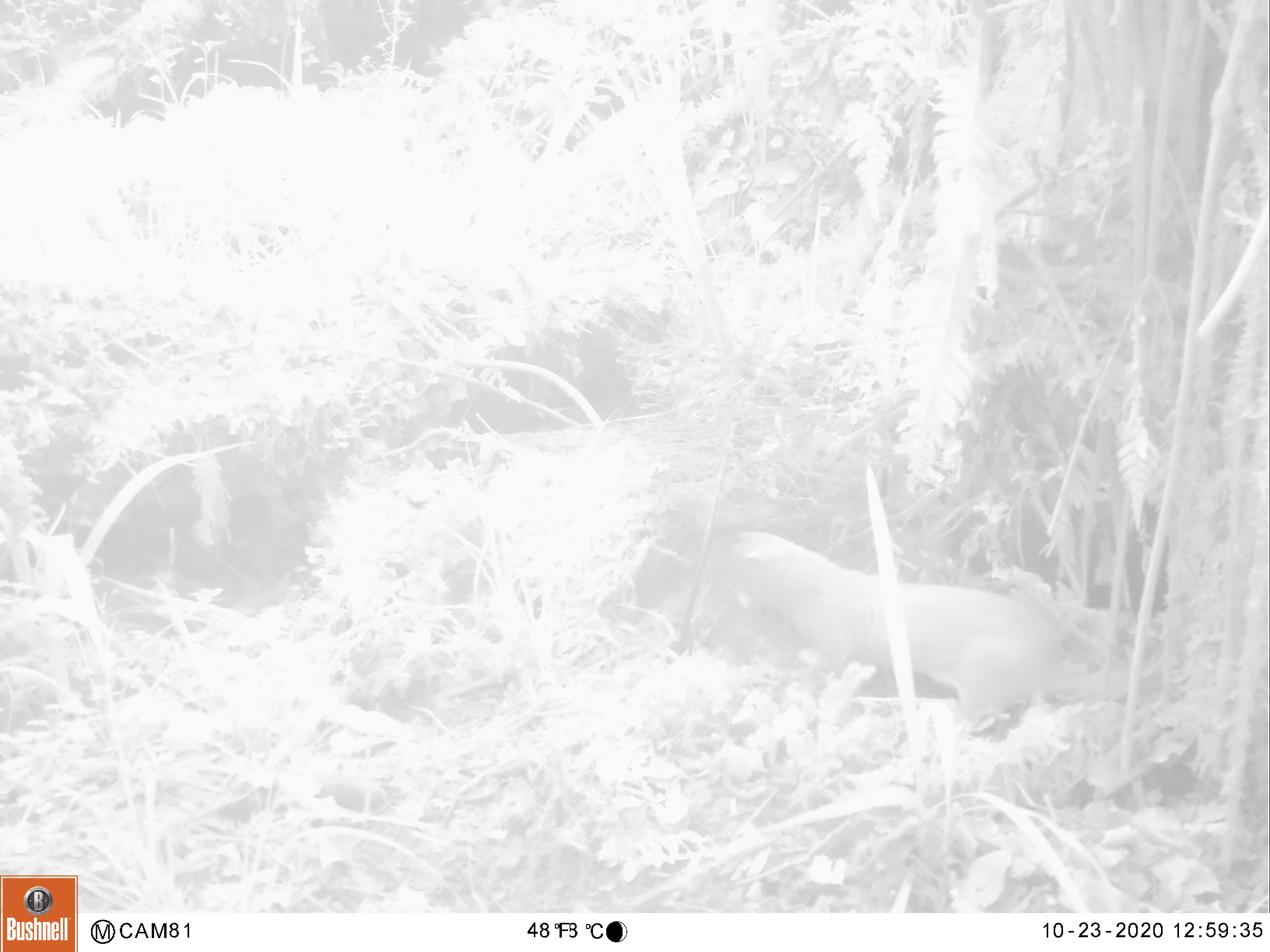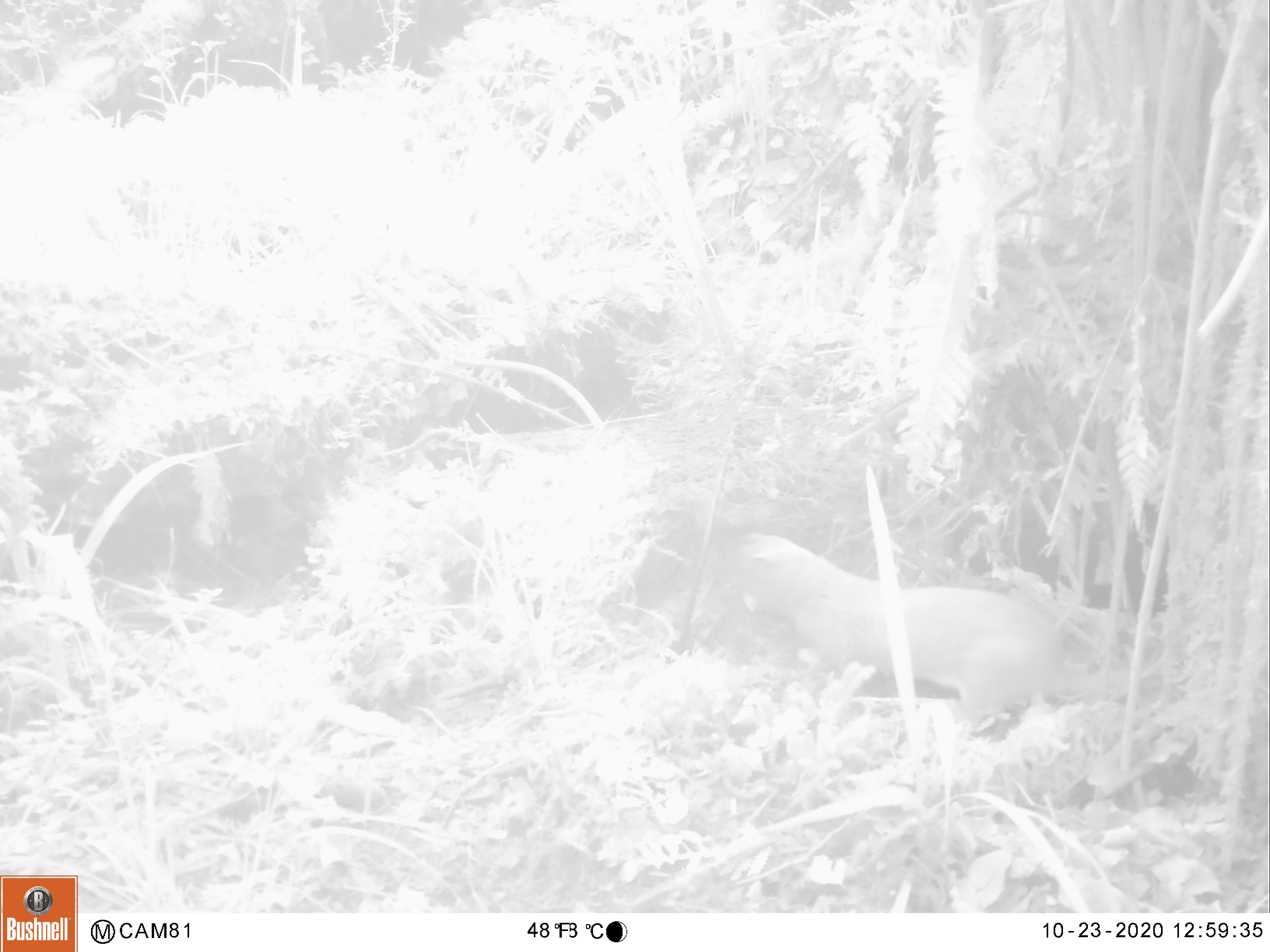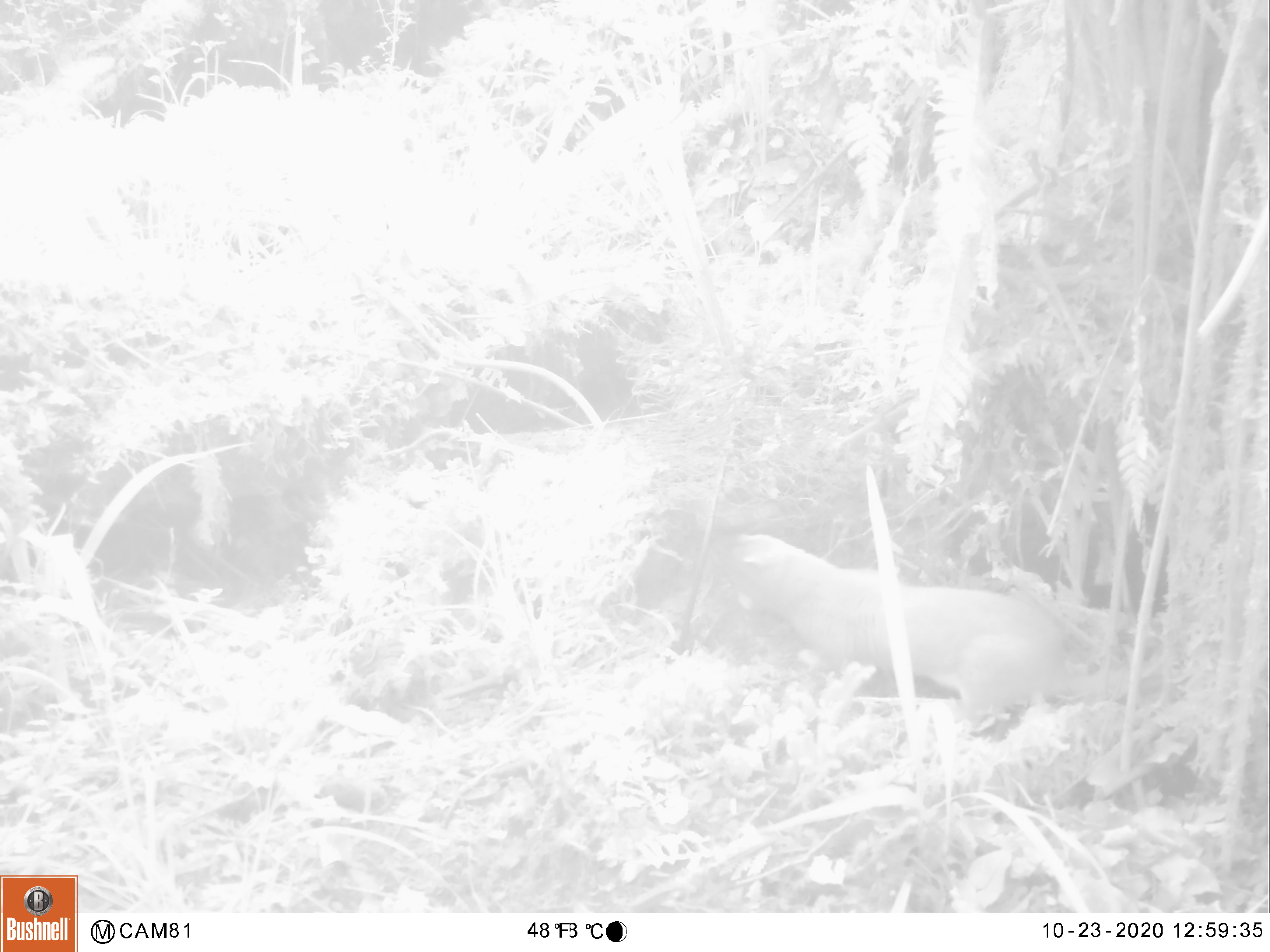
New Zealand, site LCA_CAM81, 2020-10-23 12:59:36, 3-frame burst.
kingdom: Animalia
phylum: Chordata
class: Mammalia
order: Carnivora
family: Mustelidae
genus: Mustela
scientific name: Mustela erminea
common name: stoat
Stoat (Mustela erminea).